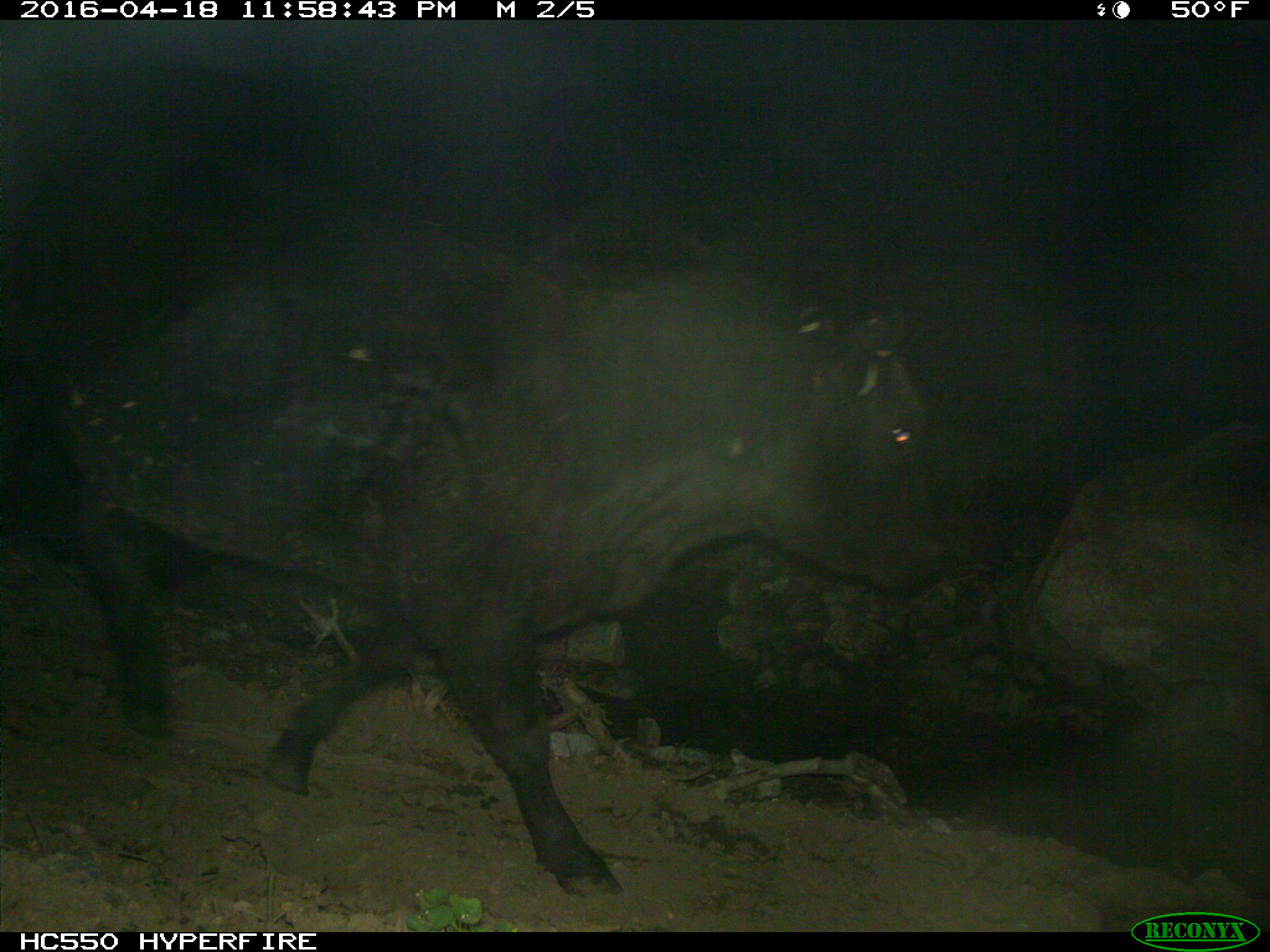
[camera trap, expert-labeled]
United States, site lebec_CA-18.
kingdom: Animalia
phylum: Chordata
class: Mammalia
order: Artiodactyla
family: Bovidae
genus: Bos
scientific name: Bos taurus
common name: domestic cow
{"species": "Bos taurus (domestic cow)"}